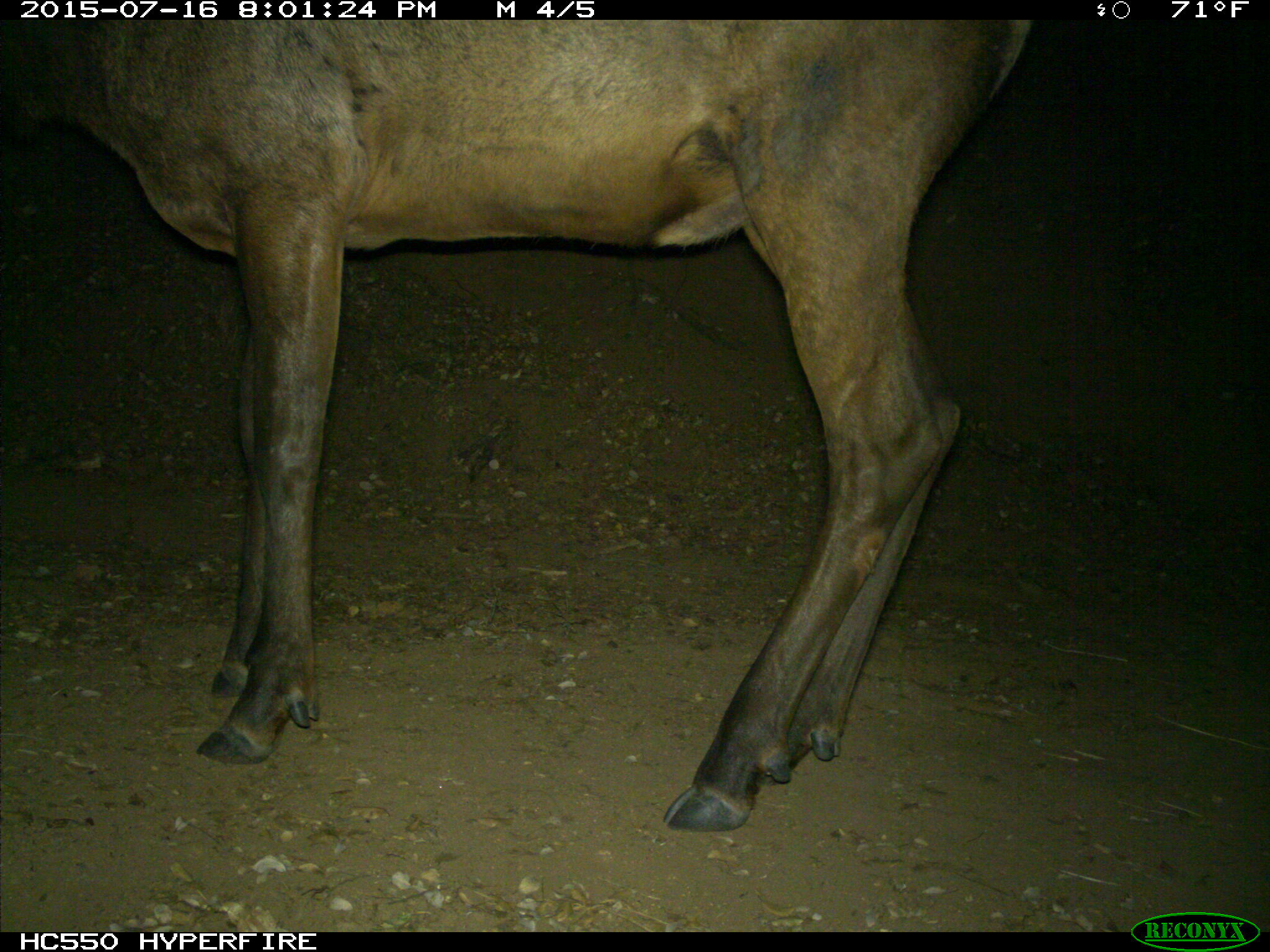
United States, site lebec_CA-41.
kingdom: Animalia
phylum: Chordata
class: Mammalia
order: Artiodactyla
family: Cervidae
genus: Cervus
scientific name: Cervus canadensis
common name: elk